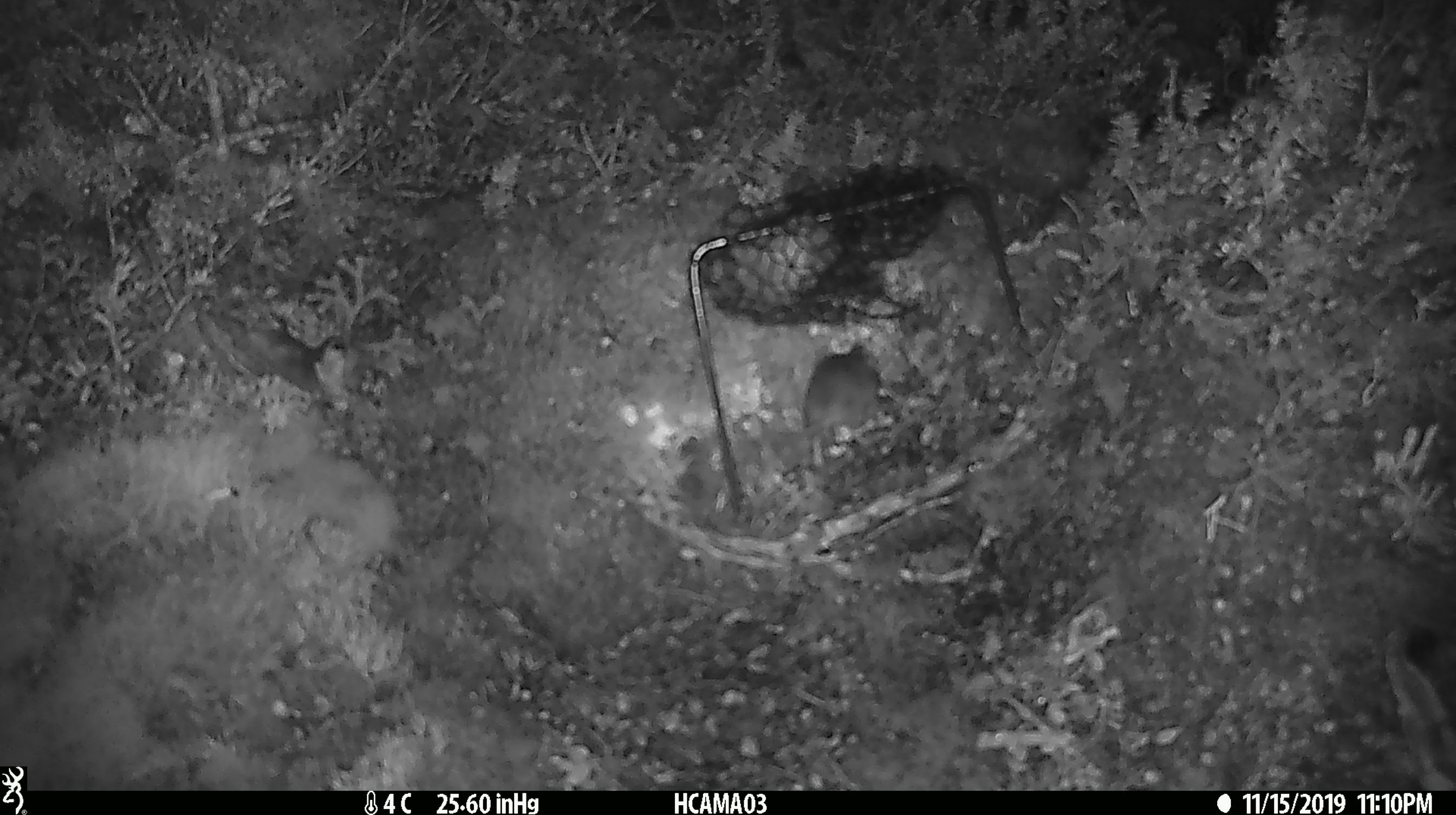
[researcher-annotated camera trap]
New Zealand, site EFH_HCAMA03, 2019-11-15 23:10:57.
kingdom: Animalia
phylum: Chordata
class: Mammalia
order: Rodentia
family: Muridae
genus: Mus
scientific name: Mus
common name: mouse